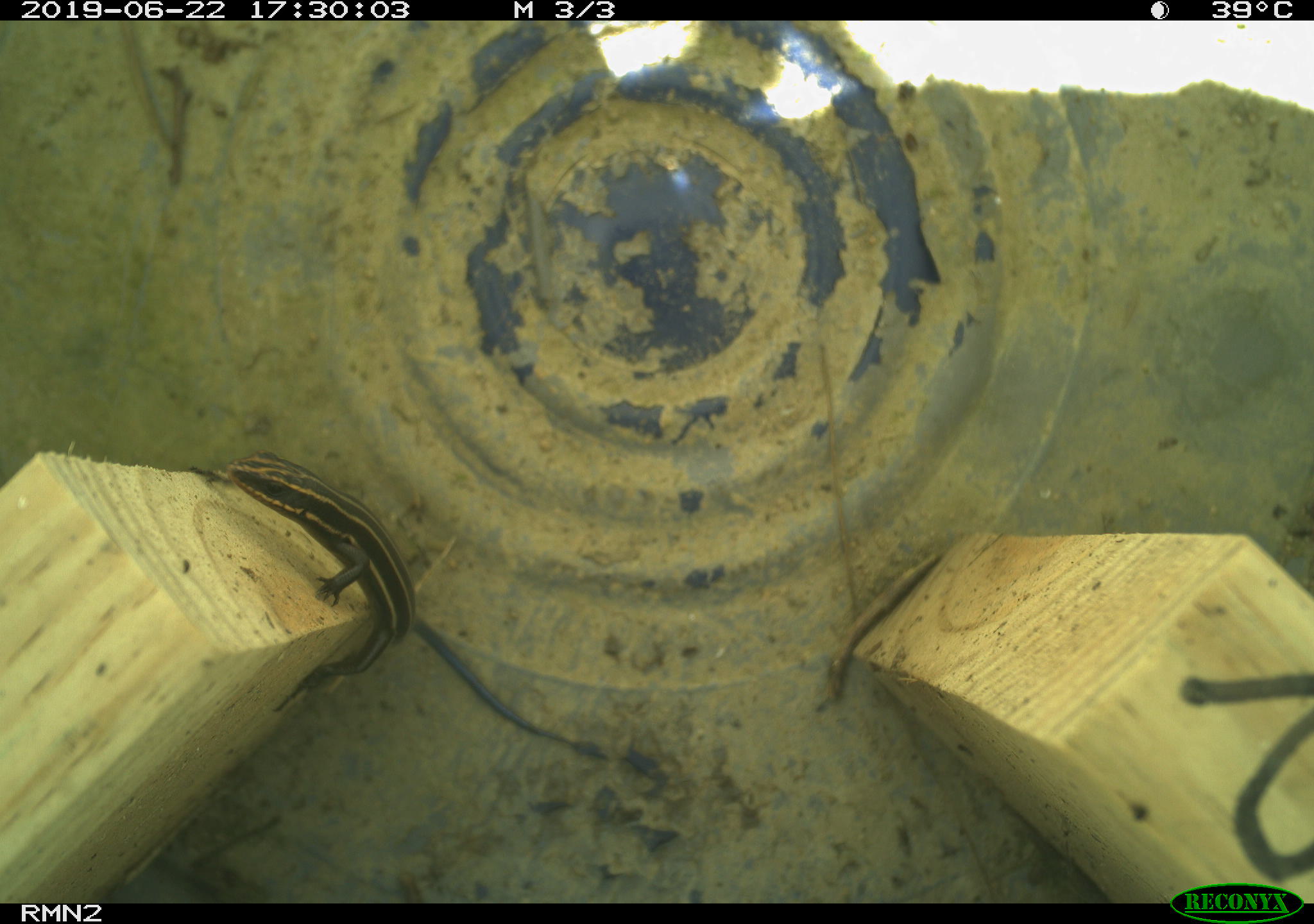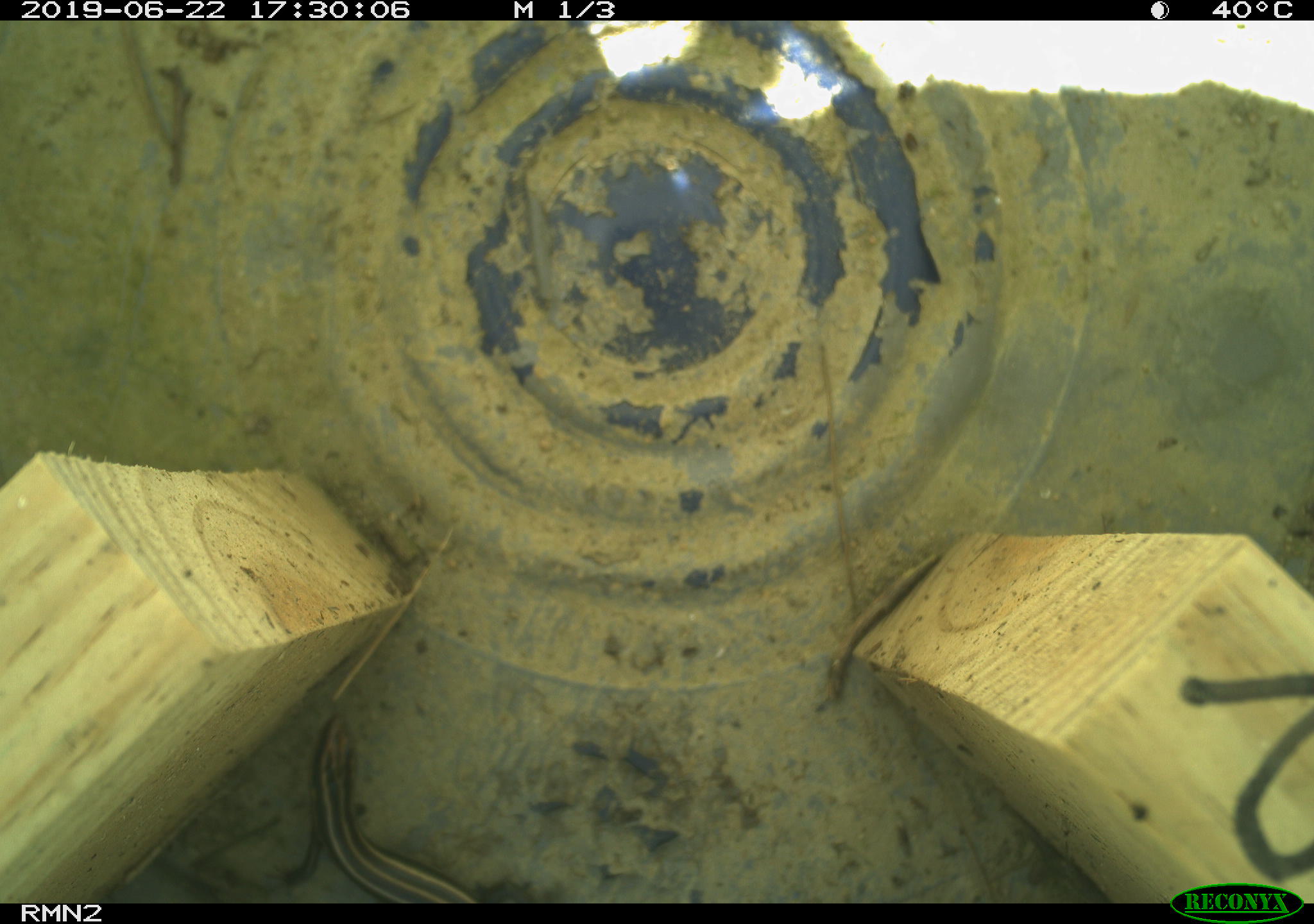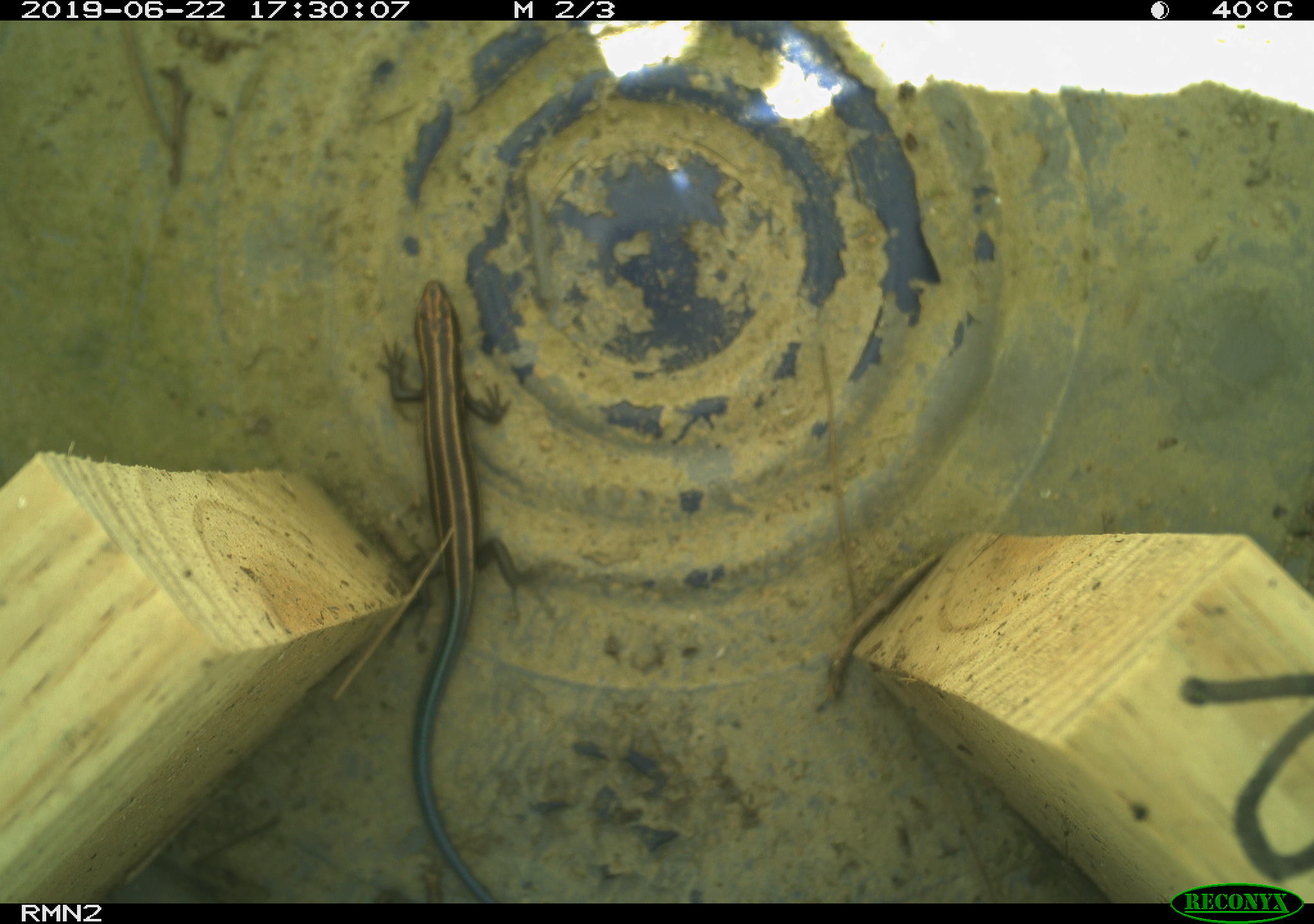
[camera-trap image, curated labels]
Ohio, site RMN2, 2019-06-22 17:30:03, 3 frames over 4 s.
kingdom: Animalia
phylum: Chordata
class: Reptilia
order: Squamata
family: Scincidae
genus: Plestiodon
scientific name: Plestiodon fasciatus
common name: common five-lined skink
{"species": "common five-lined skink (Plestiodon fasciatus)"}